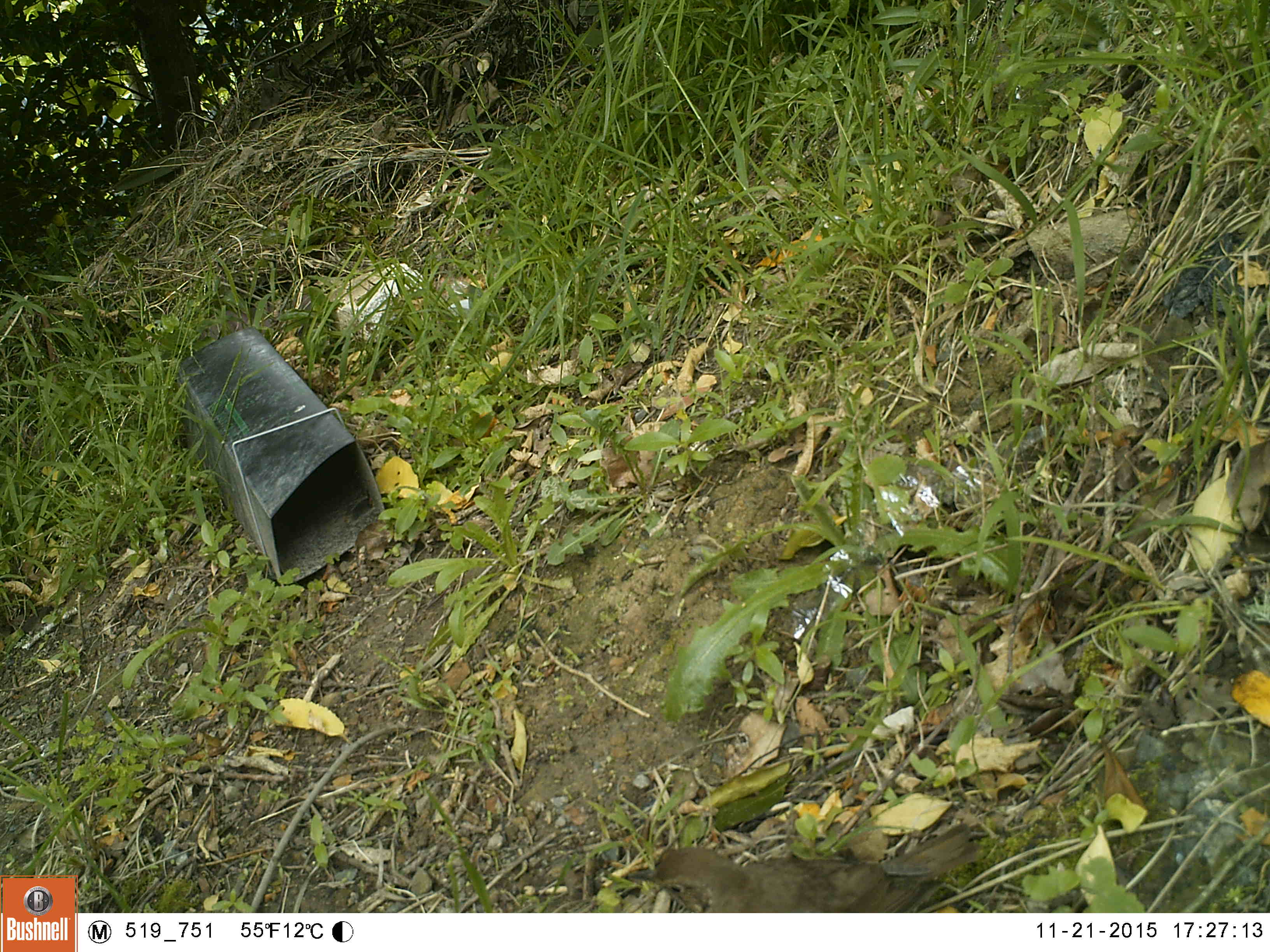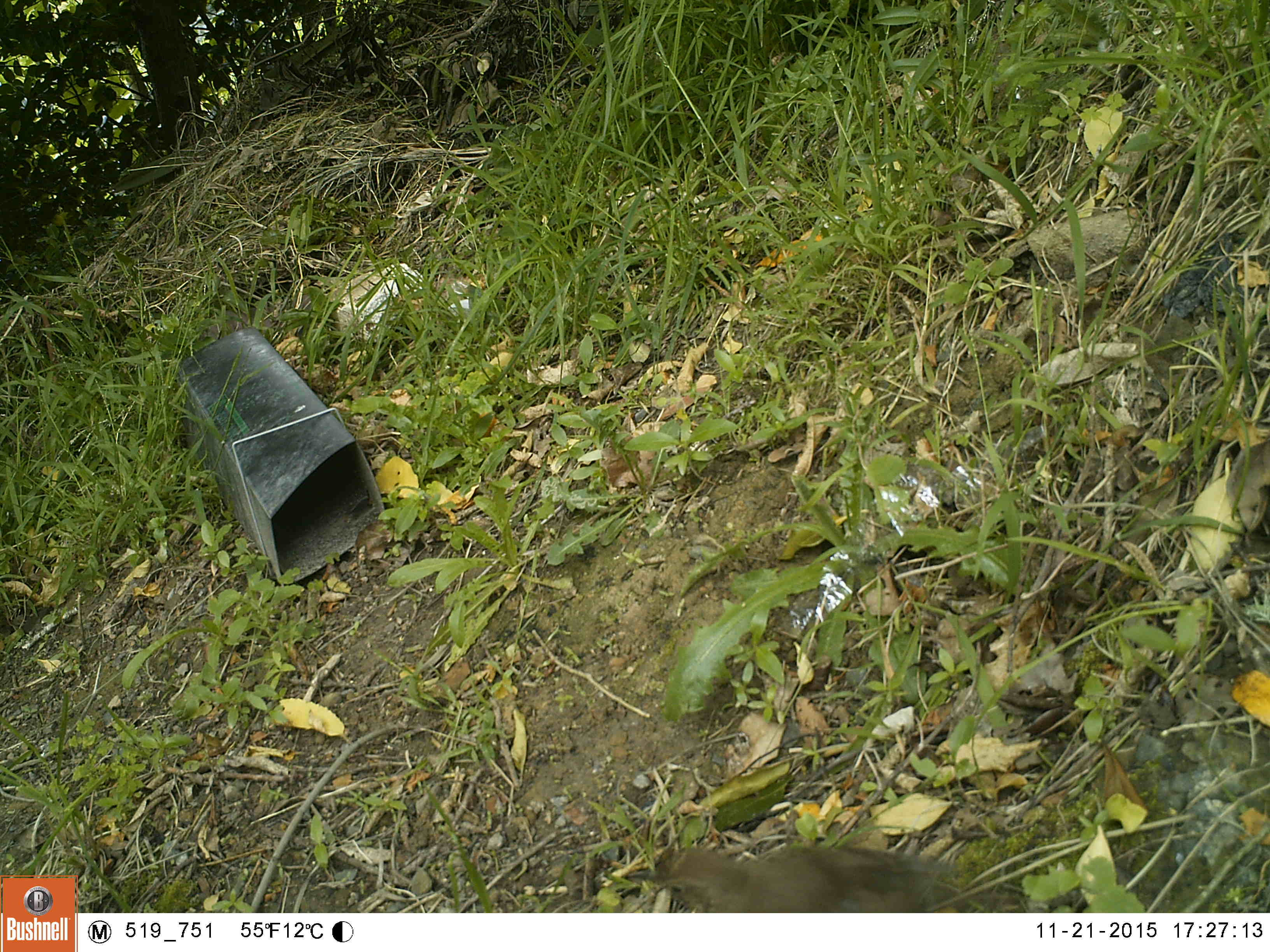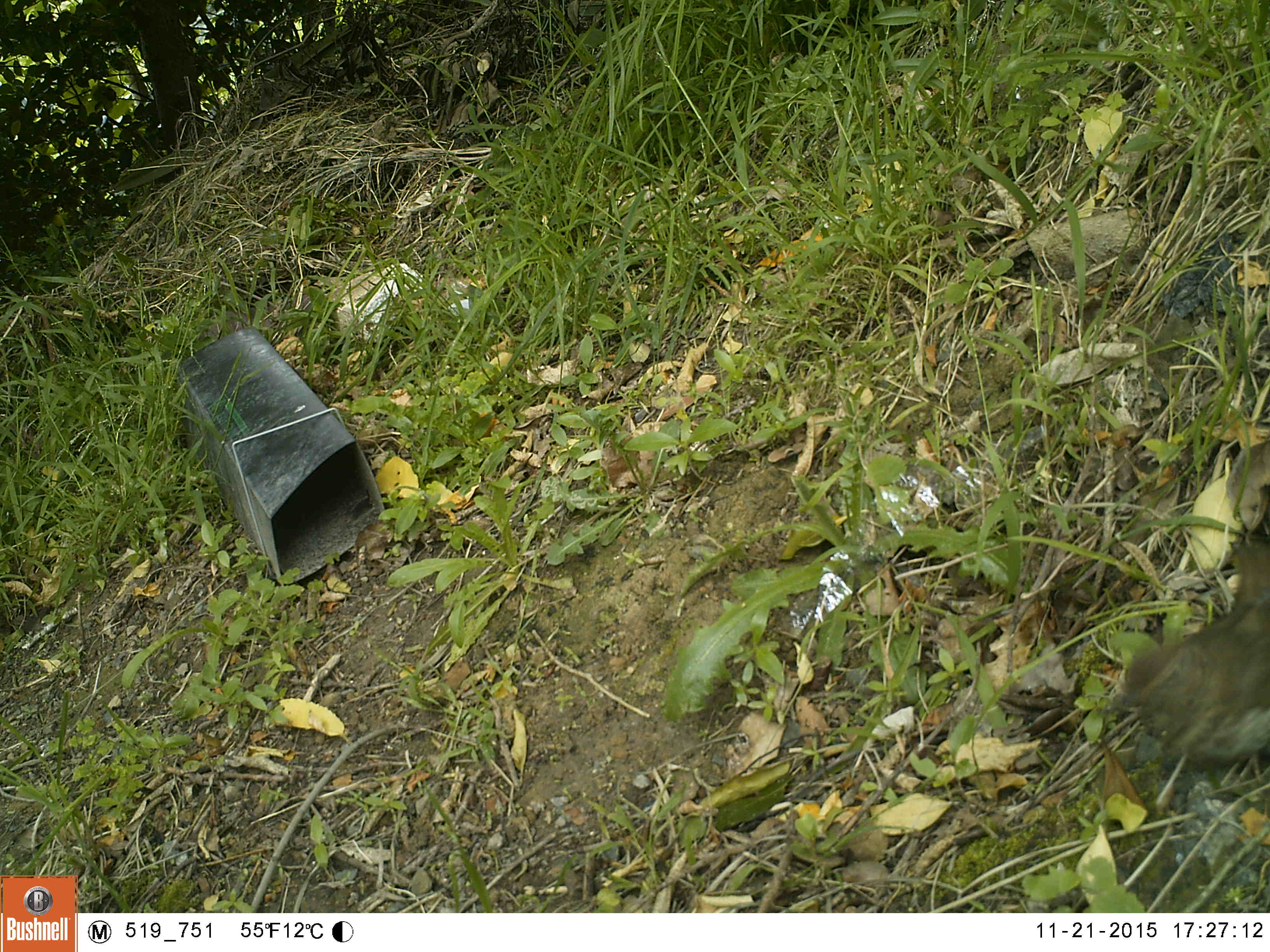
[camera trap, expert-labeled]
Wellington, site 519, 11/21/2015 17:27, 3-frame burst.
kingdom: Animalia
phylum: Chordata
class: Aves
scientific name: Aves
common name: bird